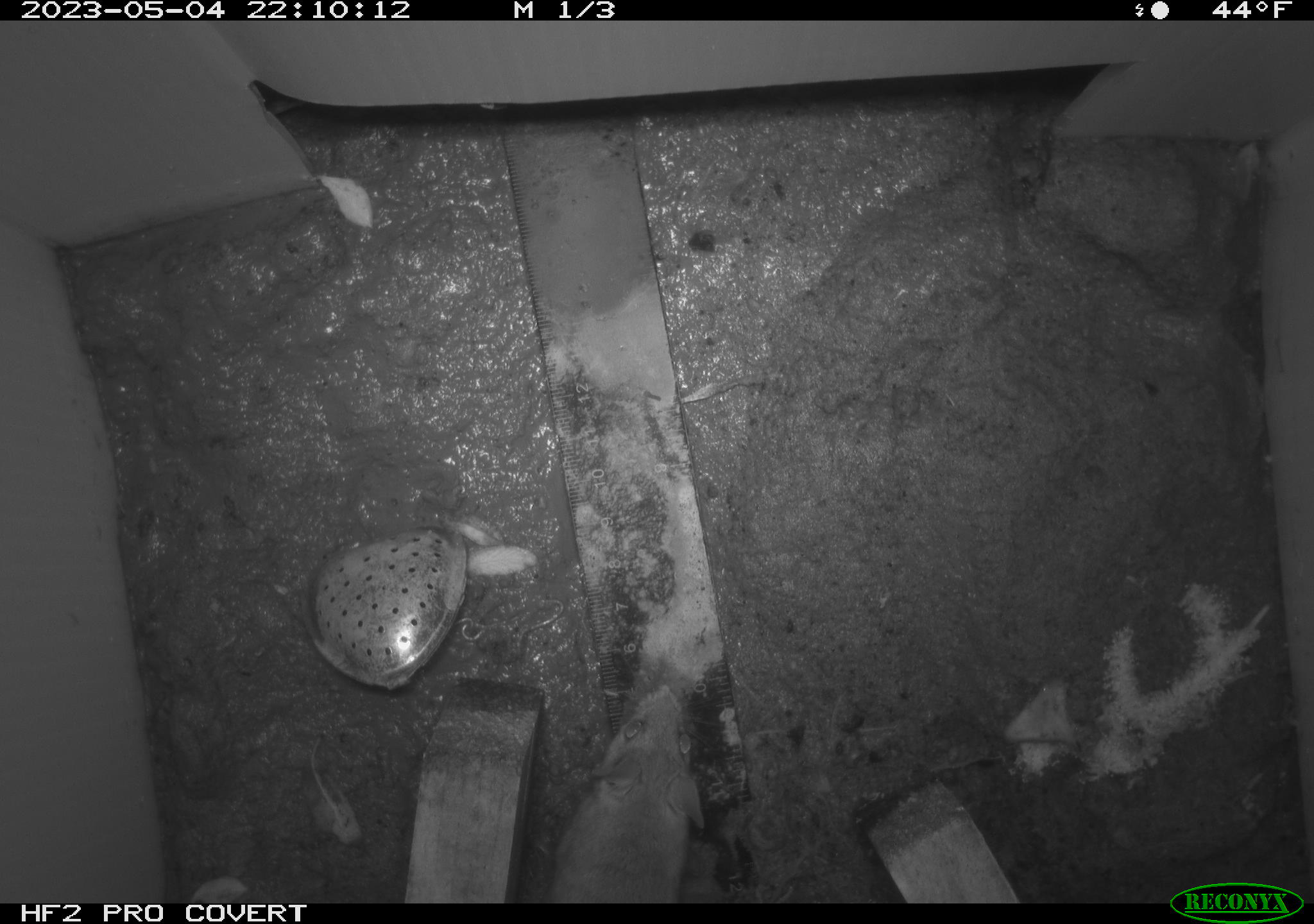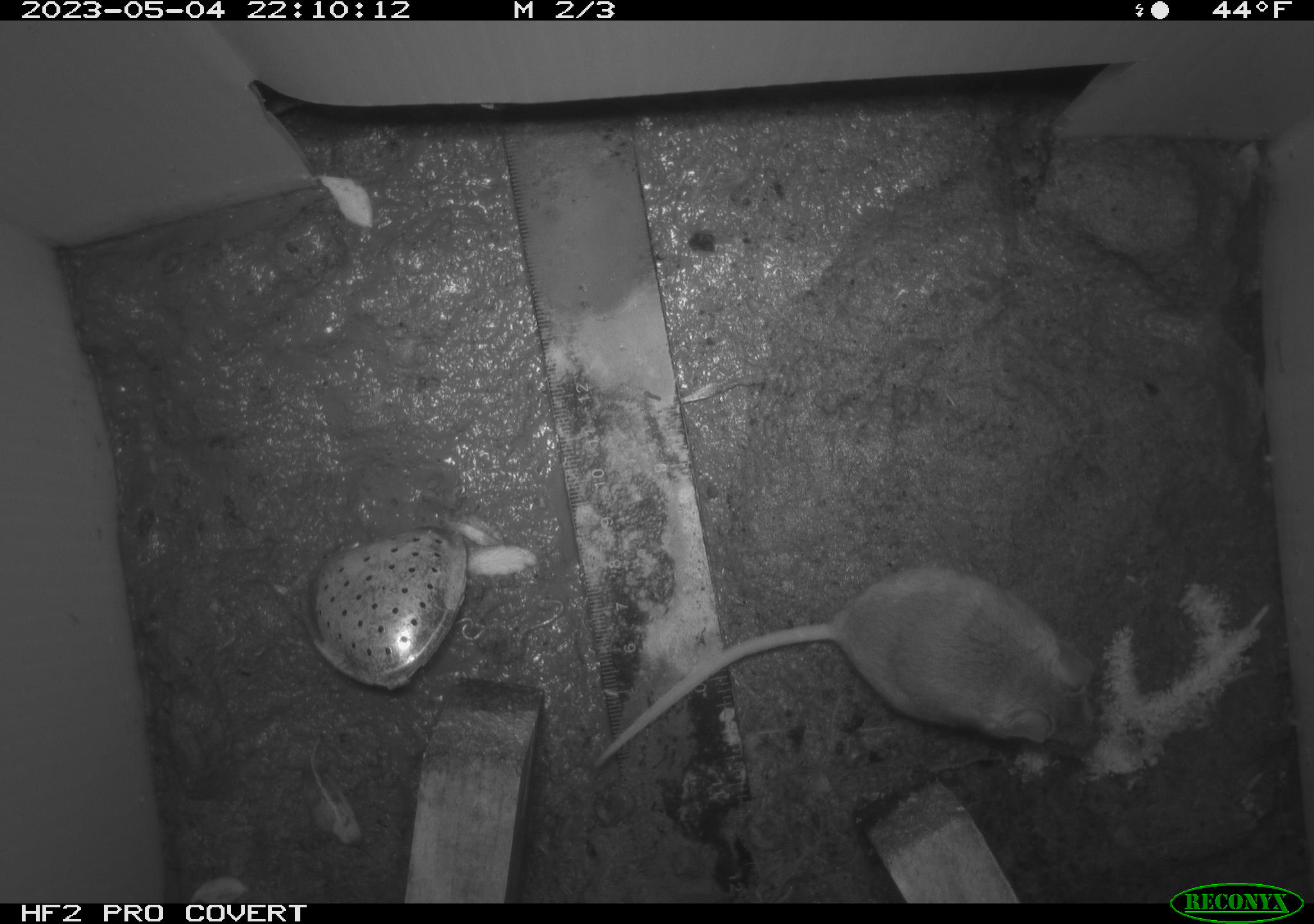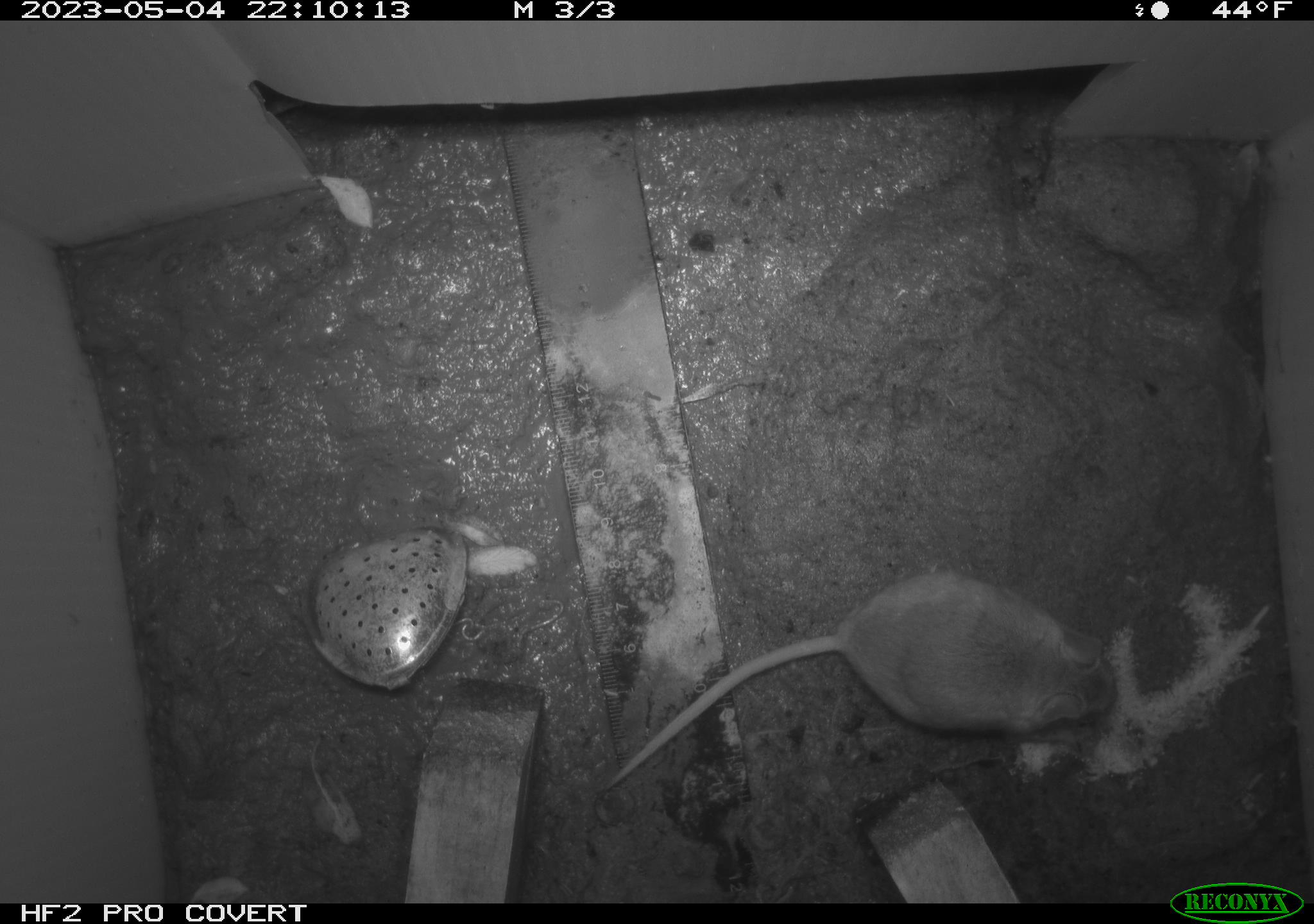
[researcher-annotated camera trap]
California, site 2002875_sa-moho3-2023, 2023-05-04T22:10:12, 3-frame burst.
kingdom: Animalia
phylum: Chordata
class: Mammalia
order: Rodentia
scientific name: Rodentia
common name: mouse species